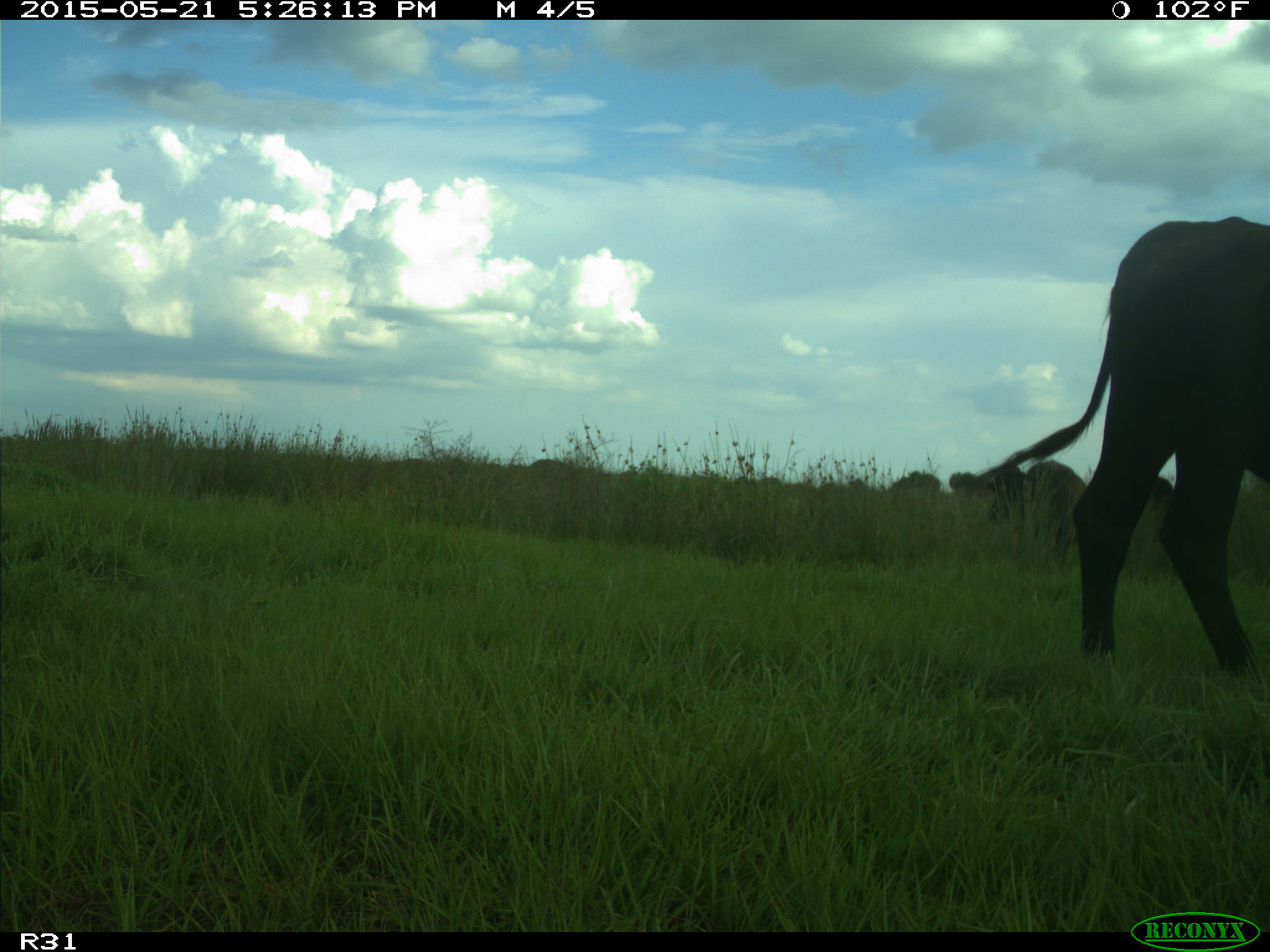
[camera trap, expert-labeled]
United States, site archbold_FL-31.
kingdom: Animalia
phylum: Chordata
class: Mammalia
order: Artiodactyla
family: Bovidae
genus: Bos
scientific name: Bos taurus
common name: domestic cow